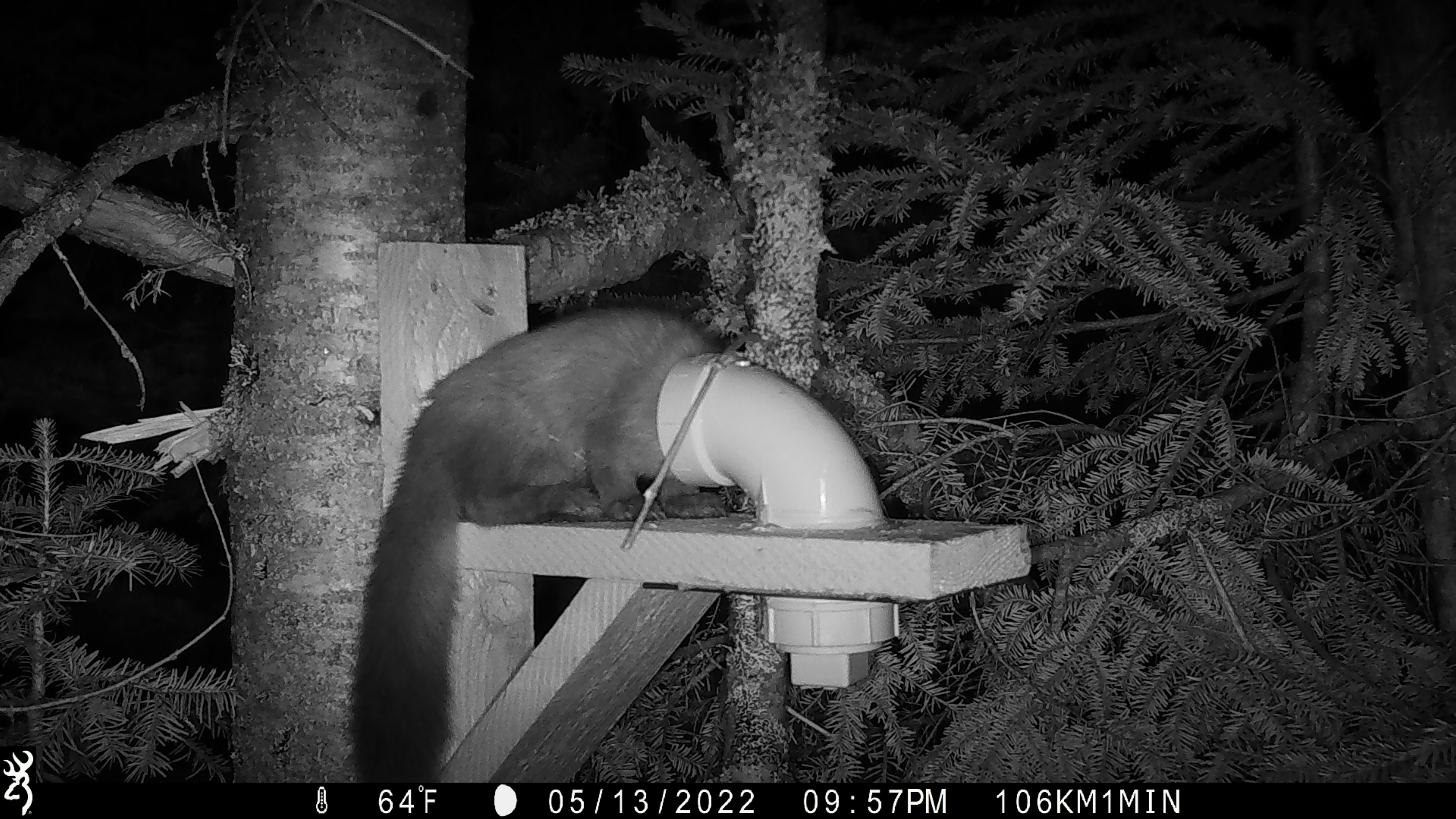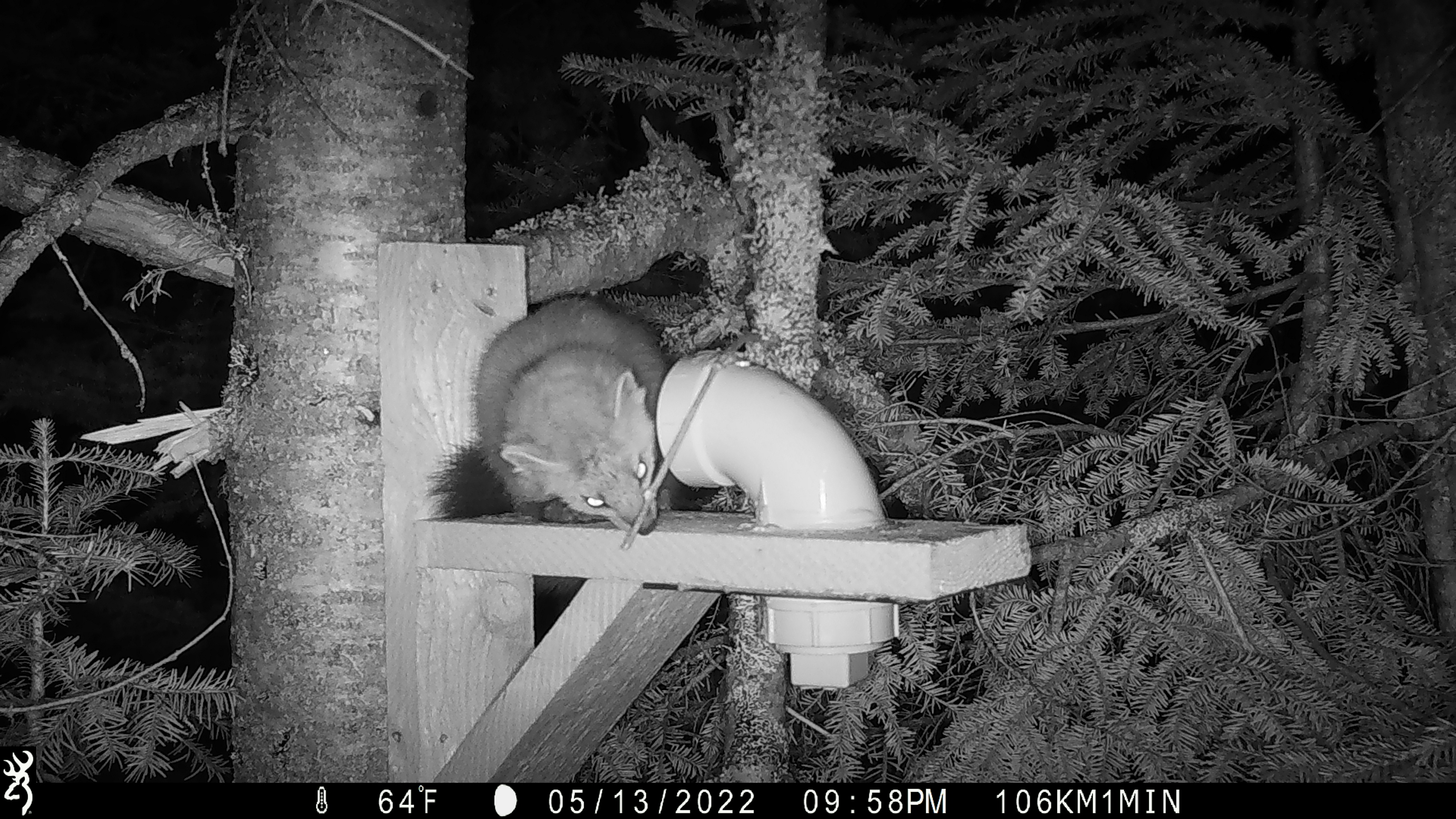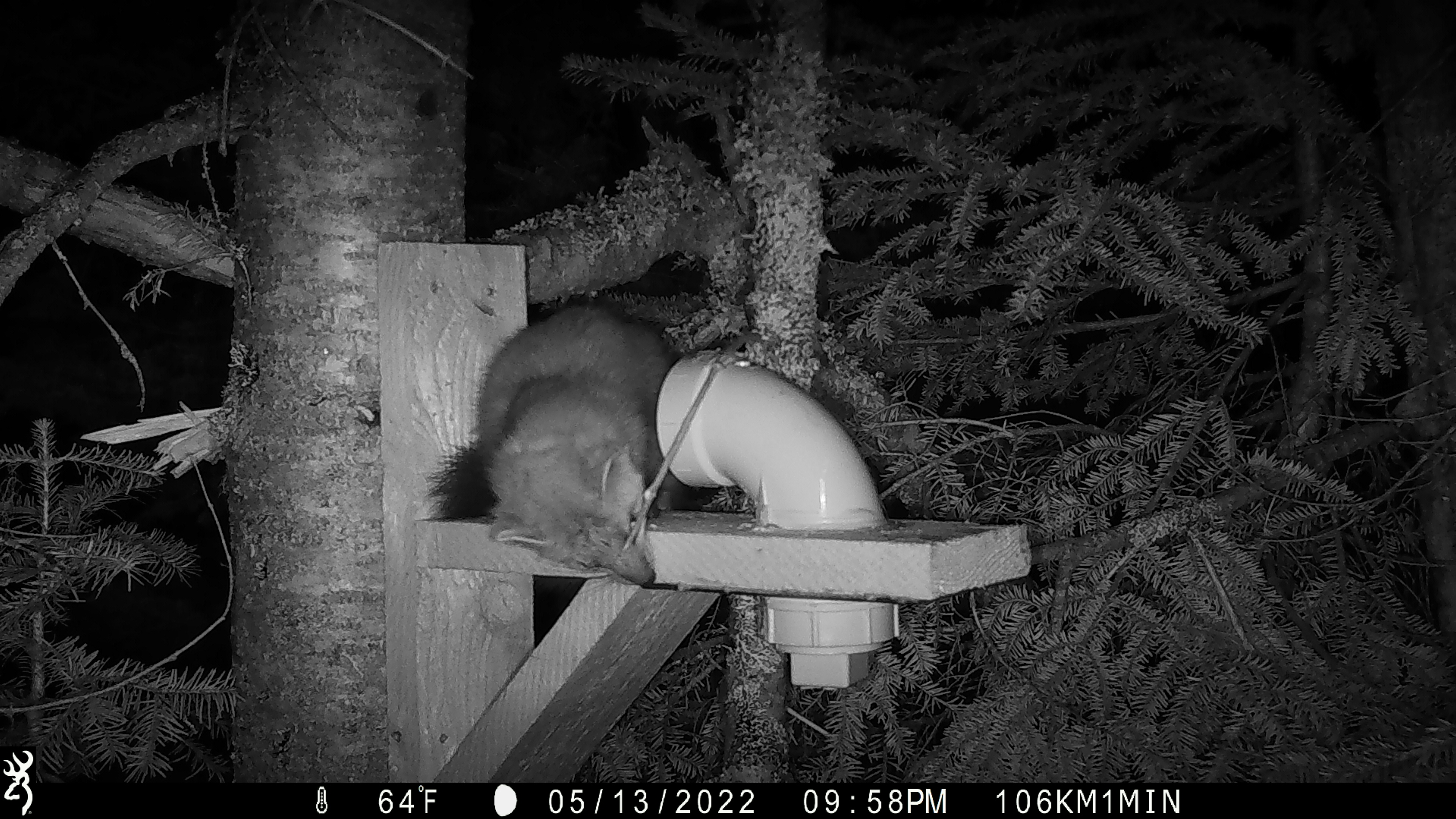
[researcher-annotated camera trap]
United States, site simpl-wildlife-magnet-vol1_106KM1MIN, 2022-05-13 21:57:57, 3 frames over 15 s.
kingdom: Animalia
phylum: Chordata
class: Mammalia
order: Carnivora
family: Mustelidae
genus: Martes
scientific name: Martes americana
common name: american marten